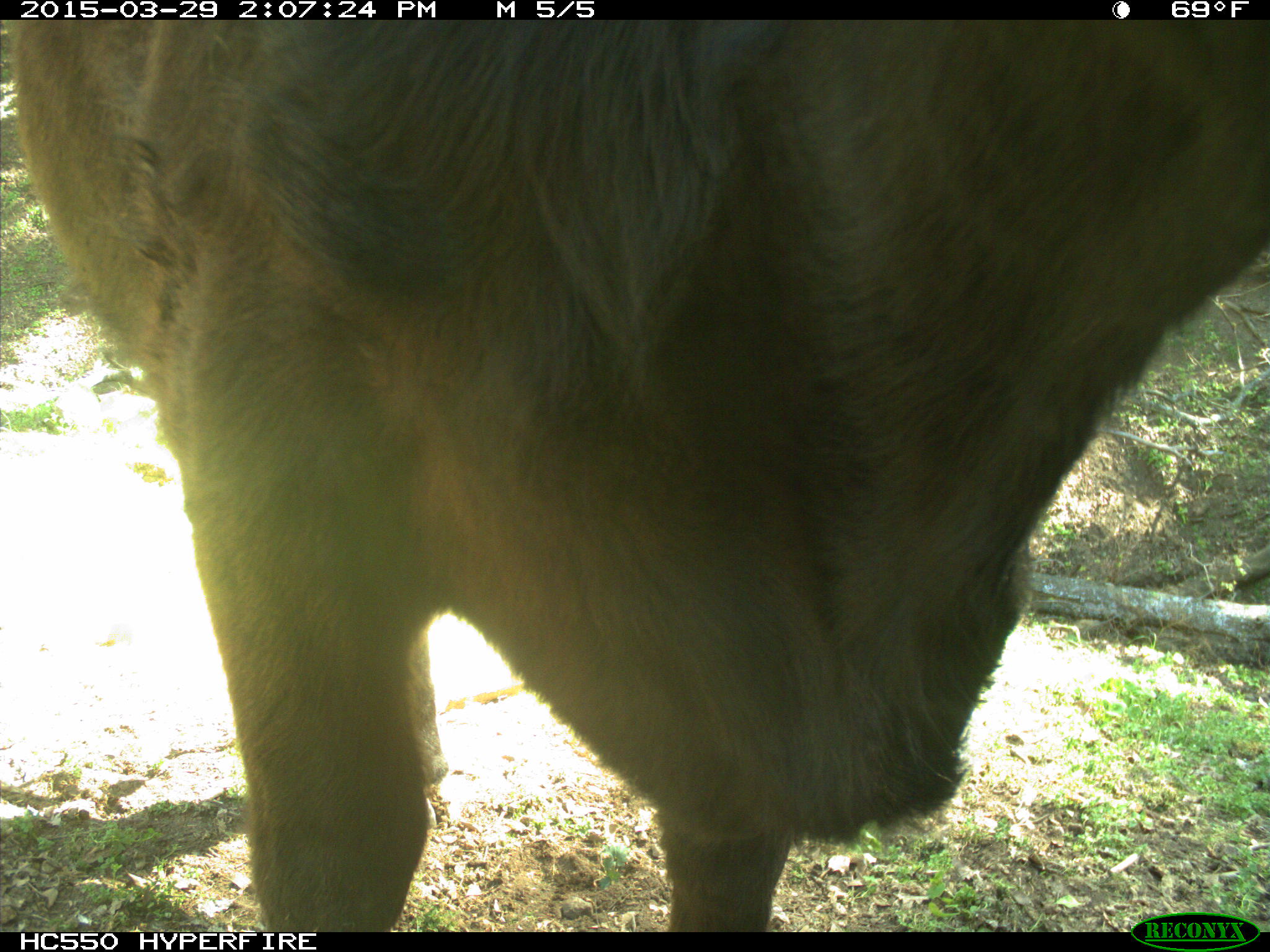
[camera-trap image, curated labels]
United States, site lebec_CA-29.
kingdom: Animalia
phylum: Chordata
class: Mammalia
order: Artiodactyla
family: Bovidae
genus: Bos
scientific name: Bos taurus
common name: domestic cow